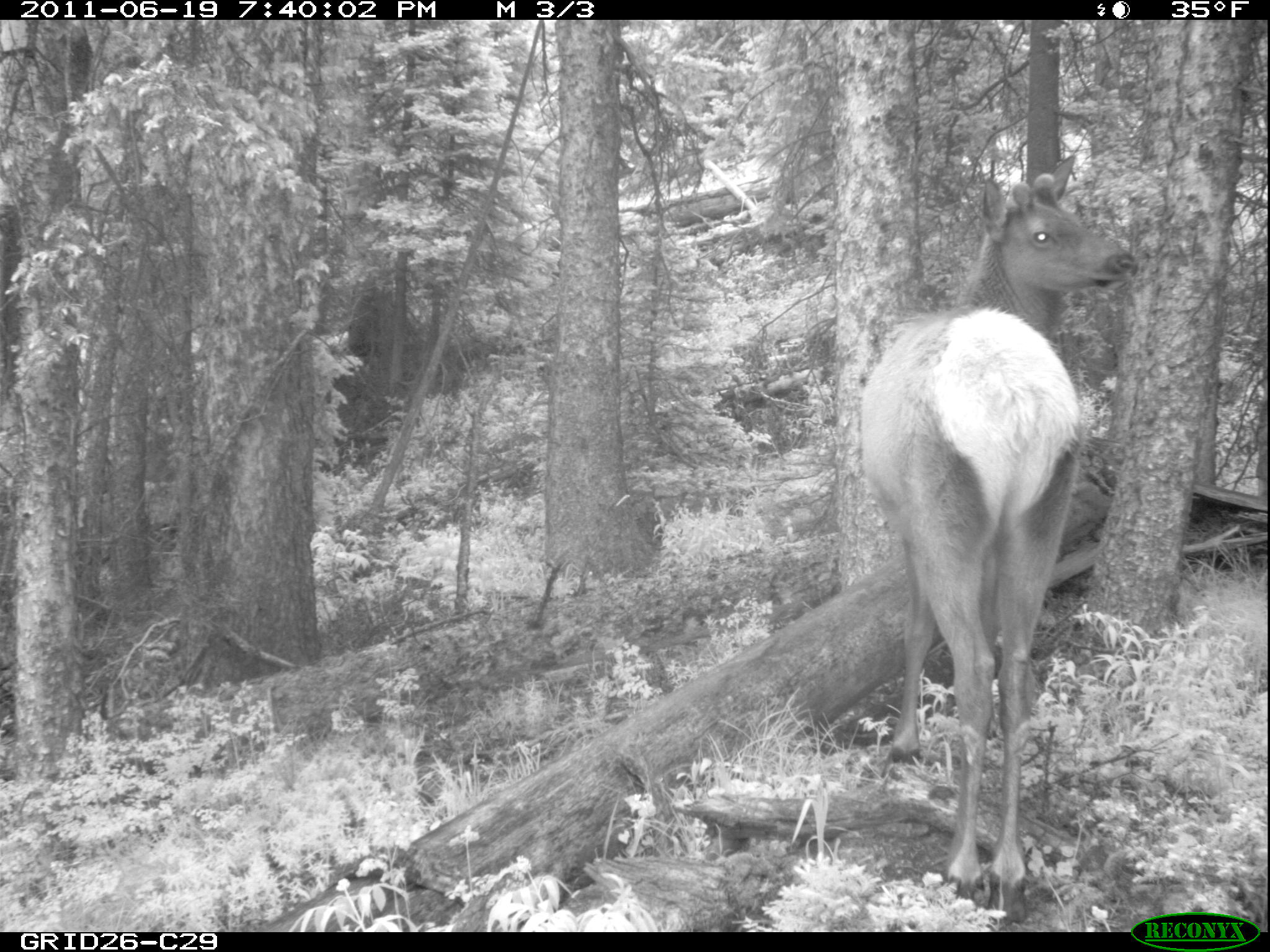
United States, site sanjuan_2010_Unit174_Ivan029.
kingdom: Animalia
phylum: Chordata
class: Mammalia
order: Artiodactyla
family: Cervidae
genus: Cervus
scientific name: Cervus elaphus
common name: red deer